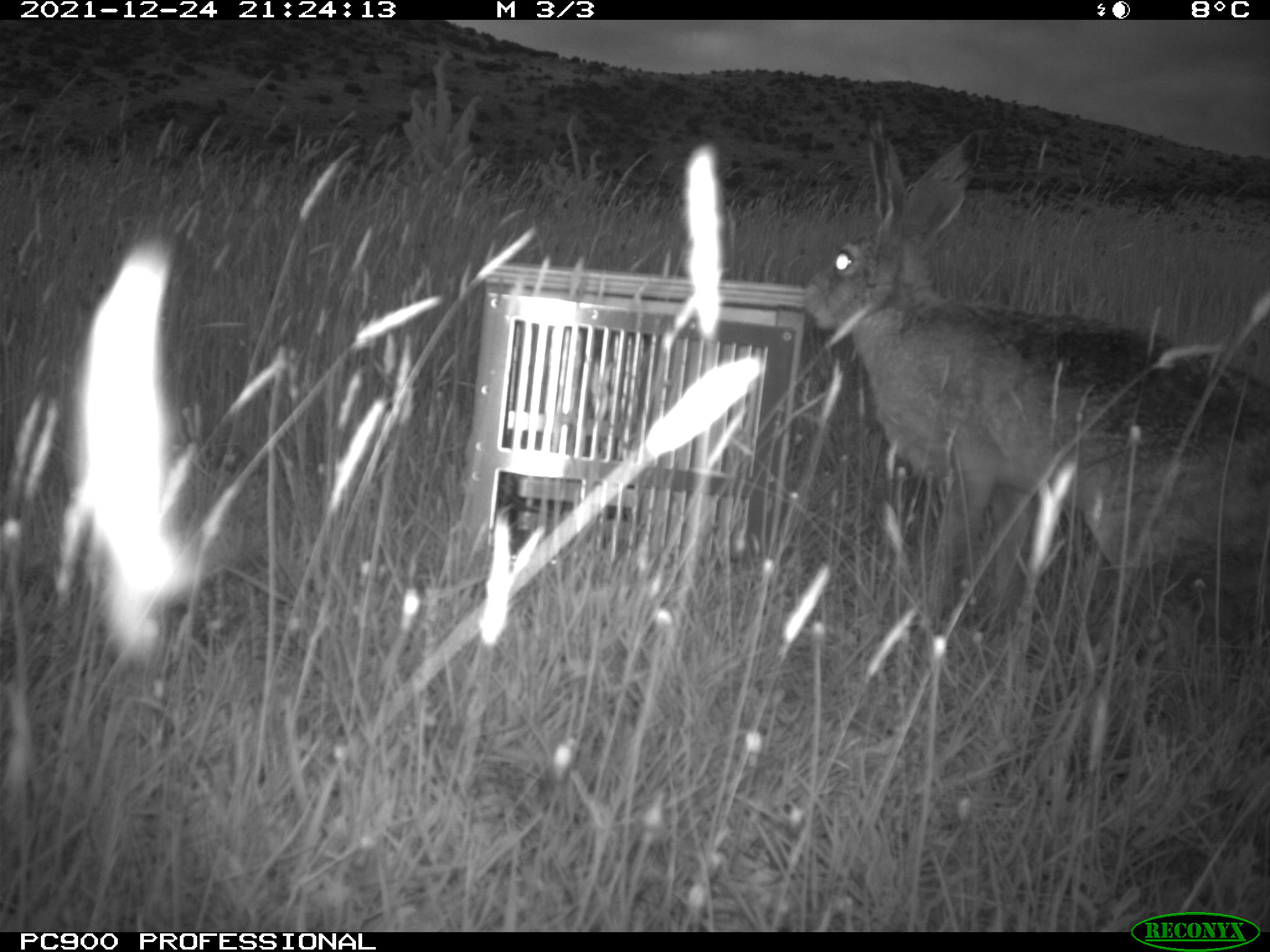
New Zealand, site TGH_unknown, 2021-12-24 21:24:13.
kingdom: Animalia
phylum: Chordata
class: Mammalia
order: Lagomorpha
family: Leporidae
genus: Lepus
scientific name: Lepus europaeus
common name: brown hare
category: hare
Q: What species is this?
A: Hare (brown hare) (Lepus europaeus).